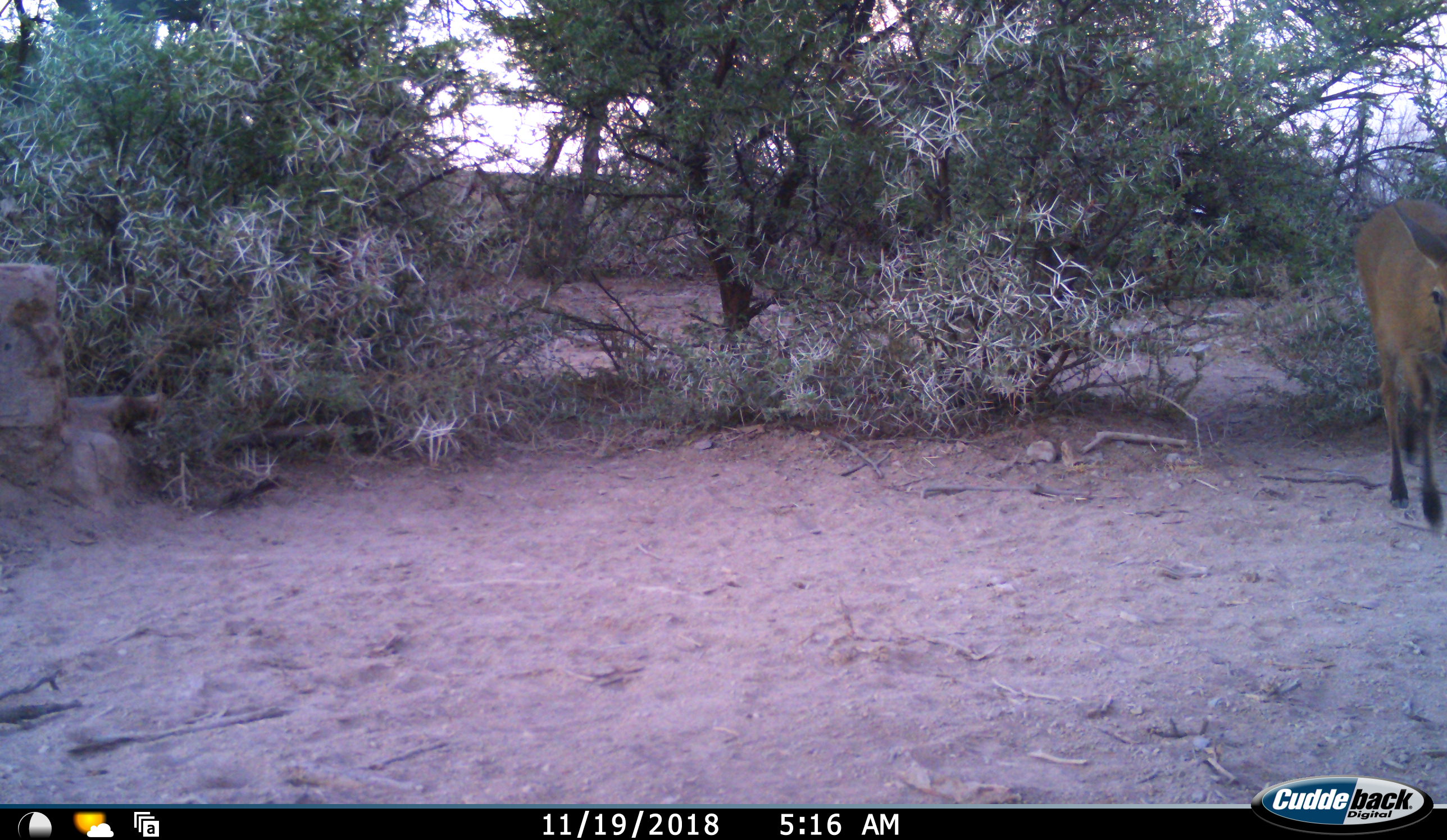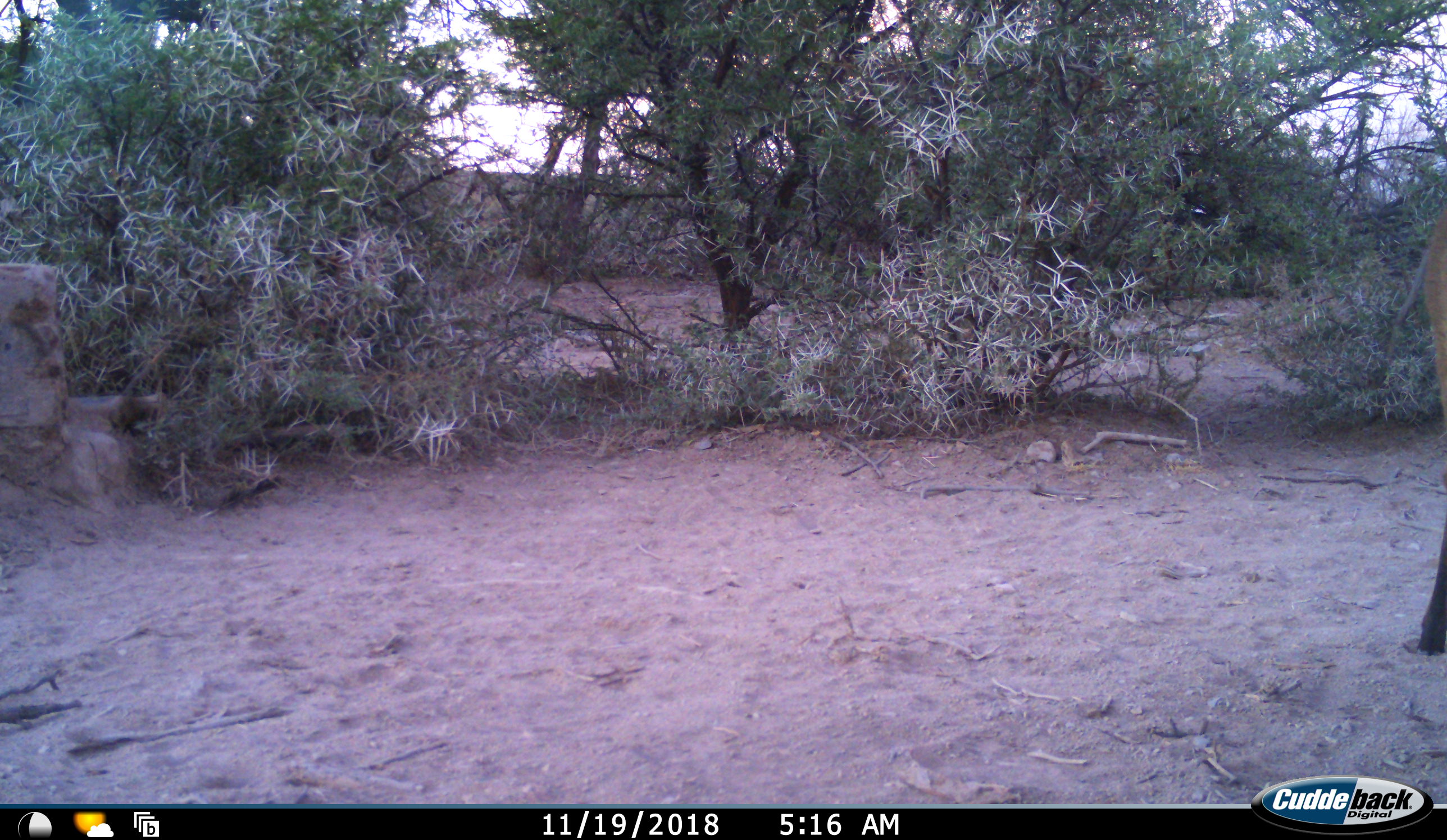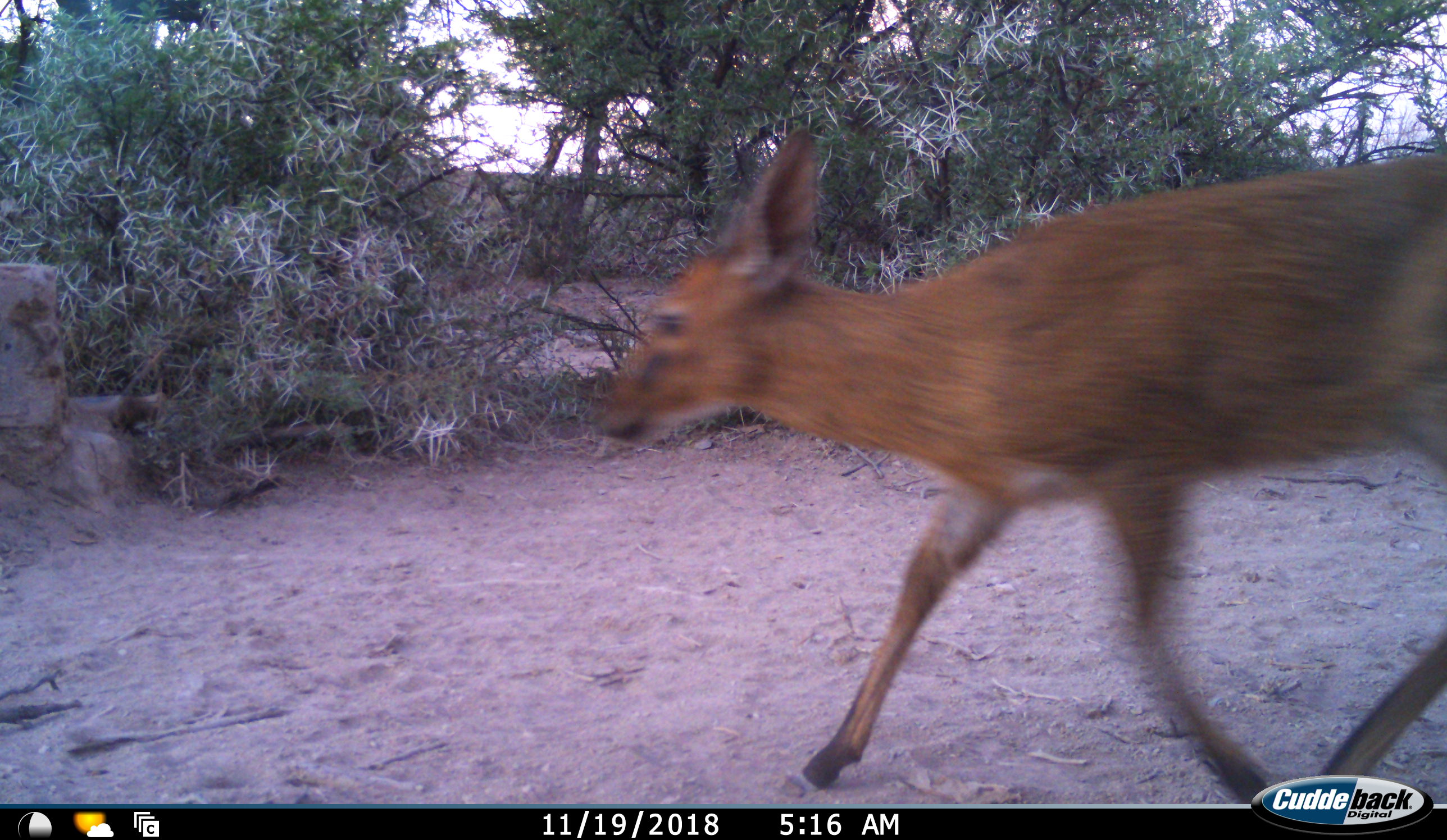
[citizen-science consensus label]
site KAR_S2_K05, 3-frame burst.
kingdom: Animalia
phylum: Chordata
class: Mammalia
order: Artiodactyla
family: Bovidae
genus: Sylvicapra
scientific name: Sylvicapra grimmia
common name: common duiker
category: duikercommongrey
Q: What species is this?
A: Duikercommongrey (common duiker) (Sylvicapra grimmia).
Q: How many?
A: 1.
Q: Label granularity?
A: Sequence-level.